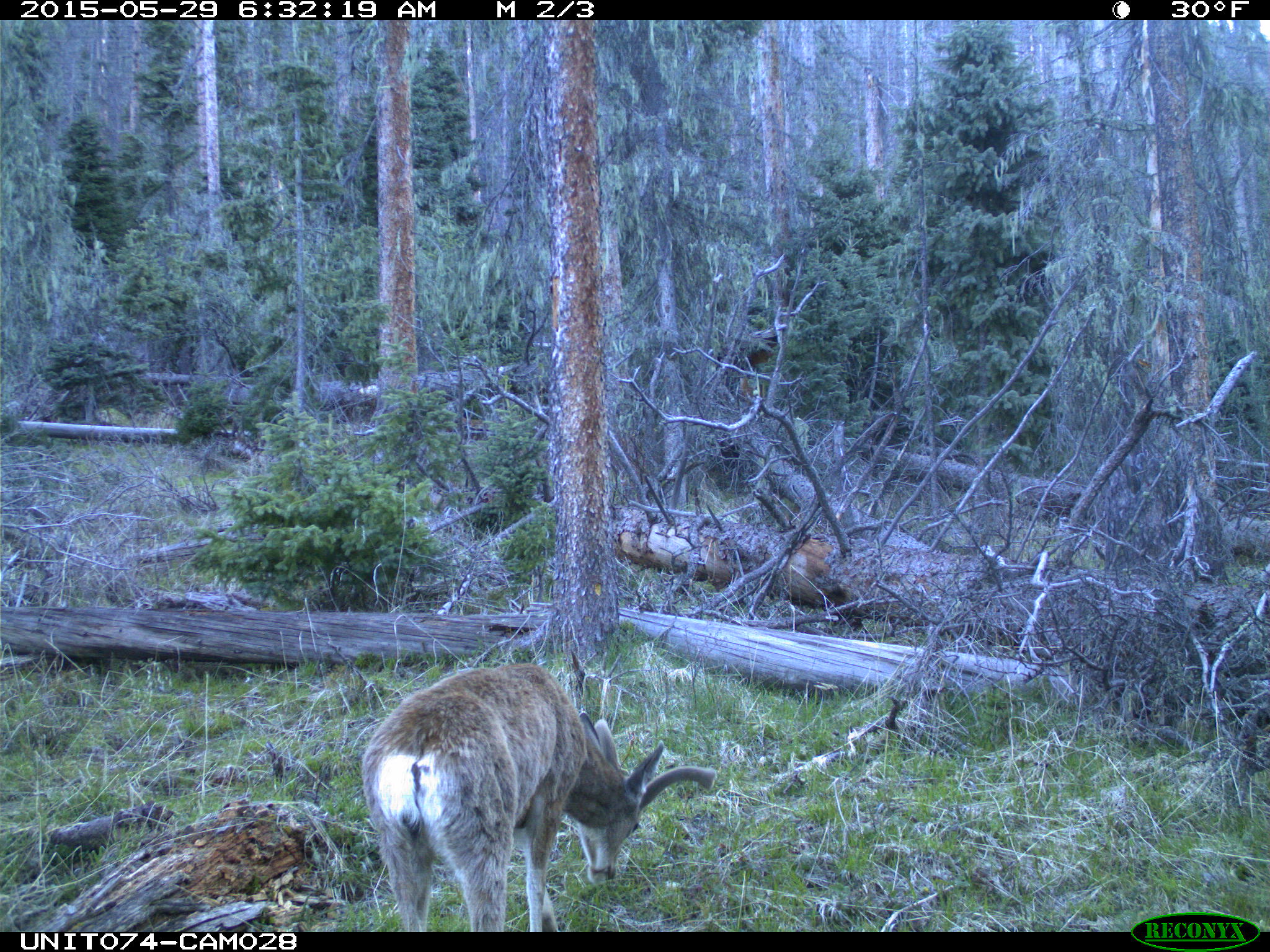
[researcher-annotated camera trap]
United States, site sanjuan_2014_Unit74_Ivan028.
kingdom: Animalia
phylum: Chordata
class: Mammalia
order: Artiodactyla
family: Cervidae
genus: Odocoileus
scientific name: Odocoileus hemionus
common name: mule deer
Odocoileus hemionus (mule deer).